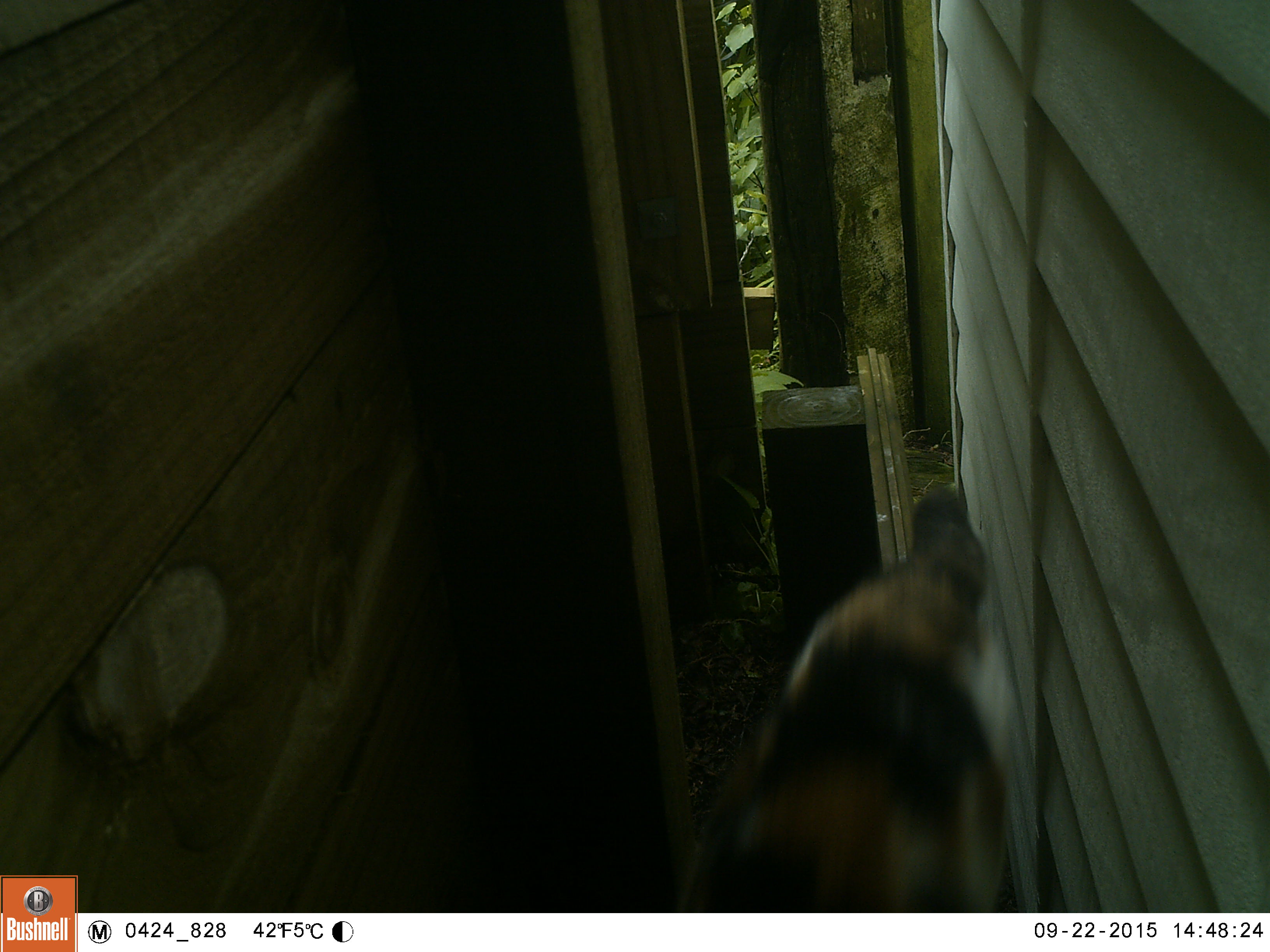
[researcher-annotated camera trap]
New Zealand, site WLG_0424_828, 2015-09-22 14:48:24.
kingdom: Animalia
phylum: Chordata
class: Mammalia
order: Carnivora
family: Felidae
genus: Felis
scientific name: Felis catus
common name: domestic cat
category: cat